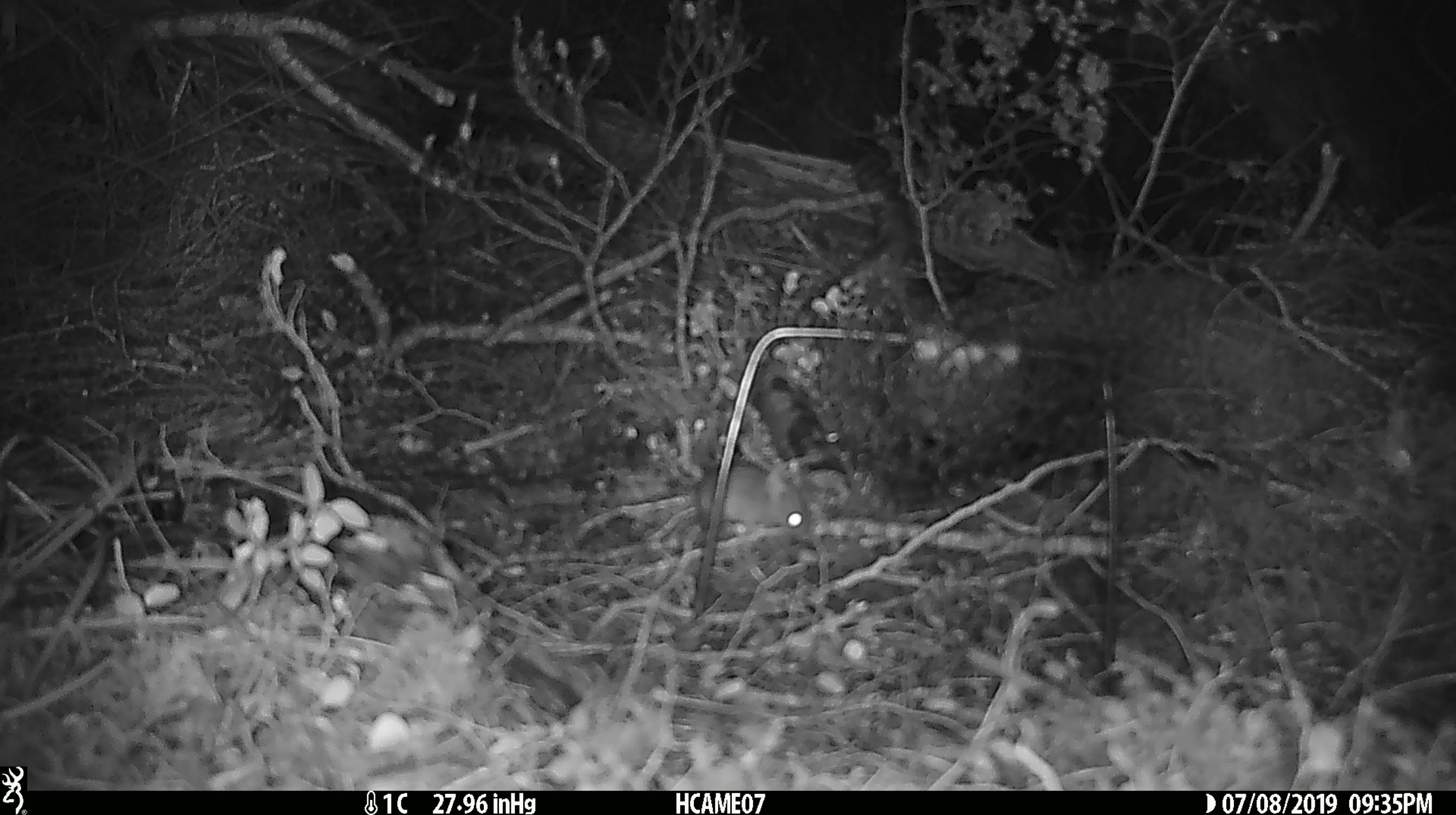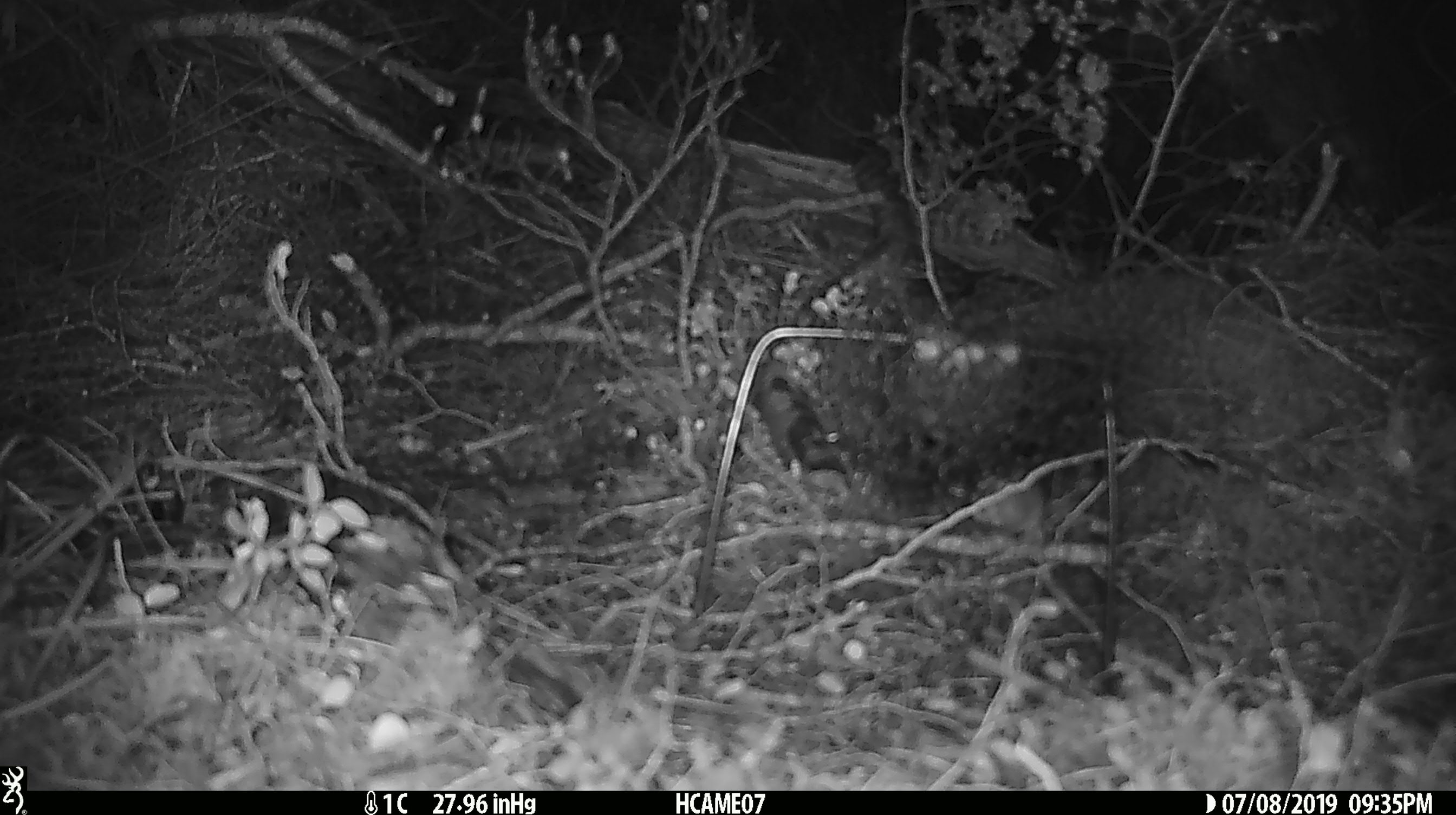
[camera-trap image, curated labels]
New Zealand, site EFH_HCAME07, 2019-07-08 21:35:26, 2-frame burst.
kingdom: Animalia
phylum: Chordata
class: Mammalia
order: Rodentia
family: Muridae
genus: Mus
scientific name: Mus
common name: mouse